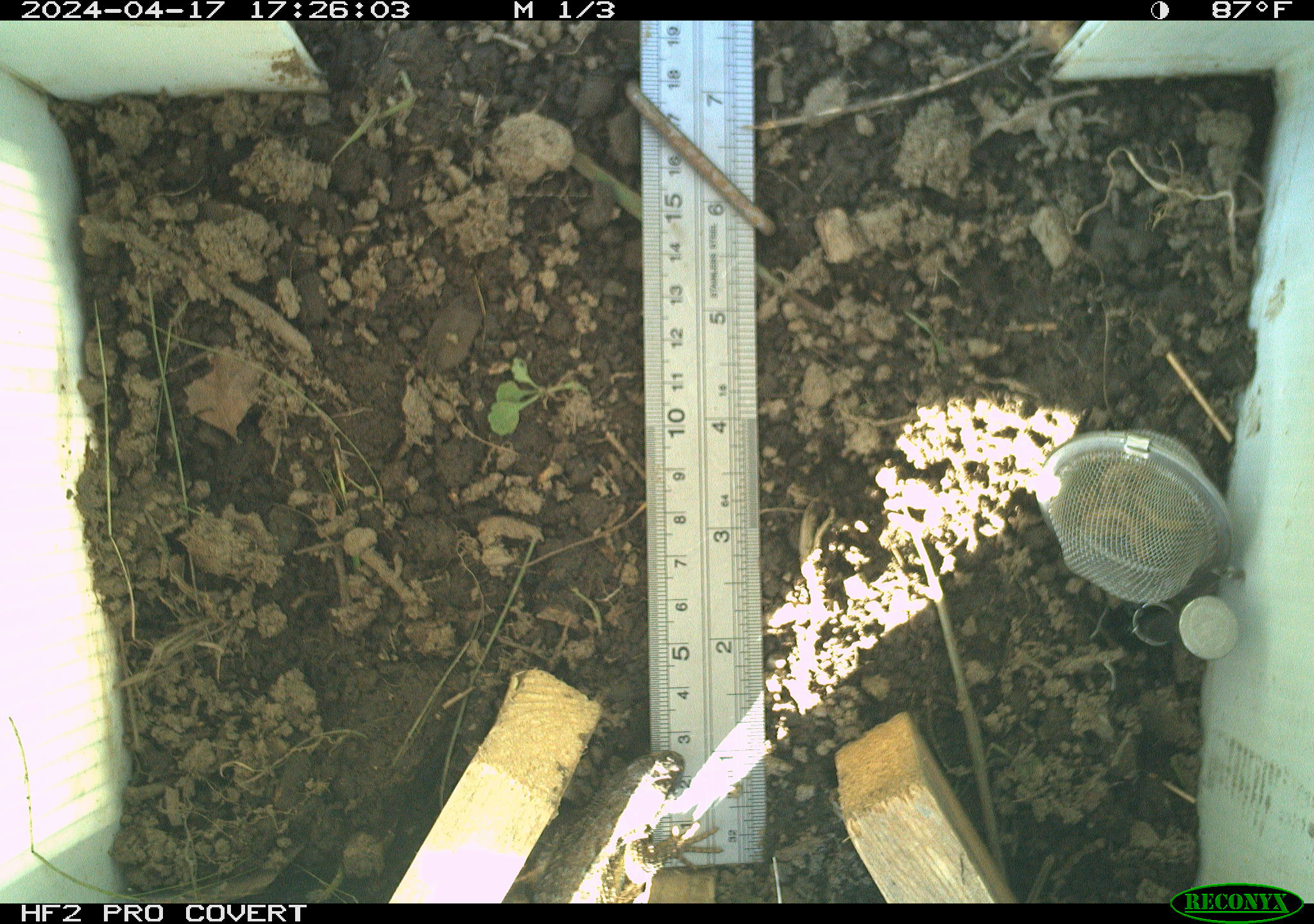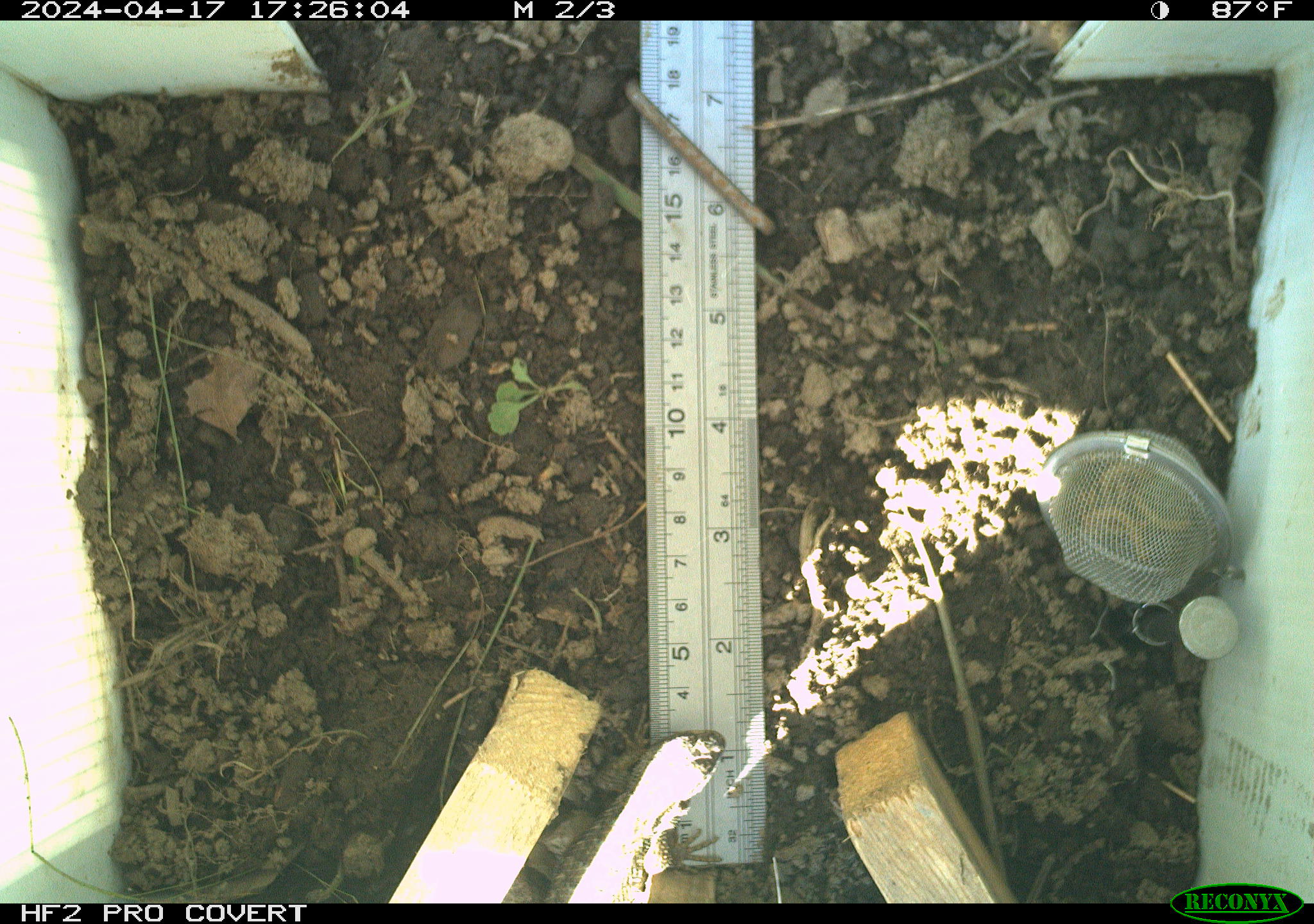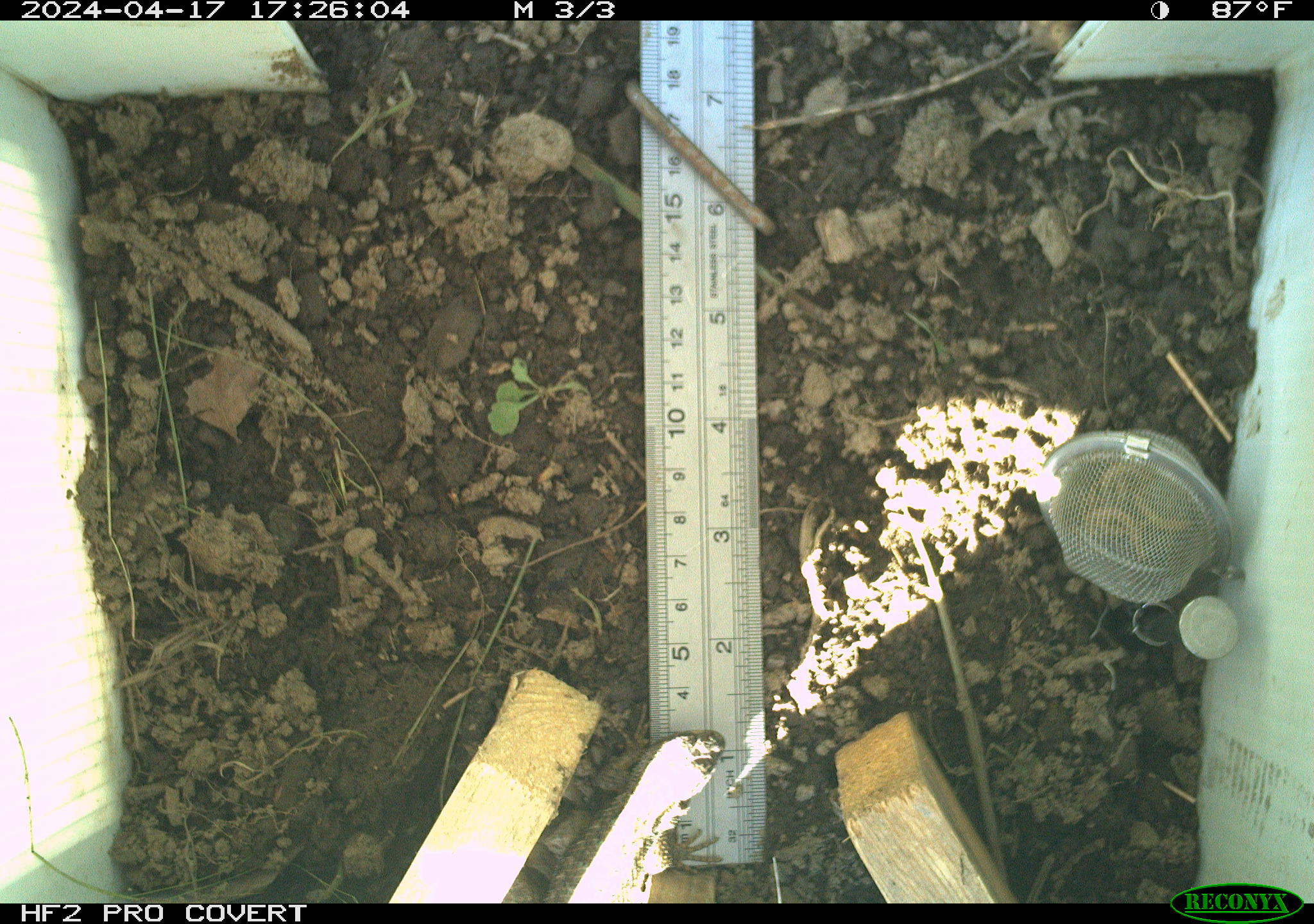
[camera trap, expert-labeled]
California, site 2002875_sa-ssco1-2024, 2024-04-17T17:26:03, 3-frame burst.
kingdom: Animalia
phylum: Chordata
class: Reptilia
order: Squamata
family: Phrynosomatidae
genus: Sceloporus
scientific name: Sceloporus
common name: spiny lizards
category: sceloporus species